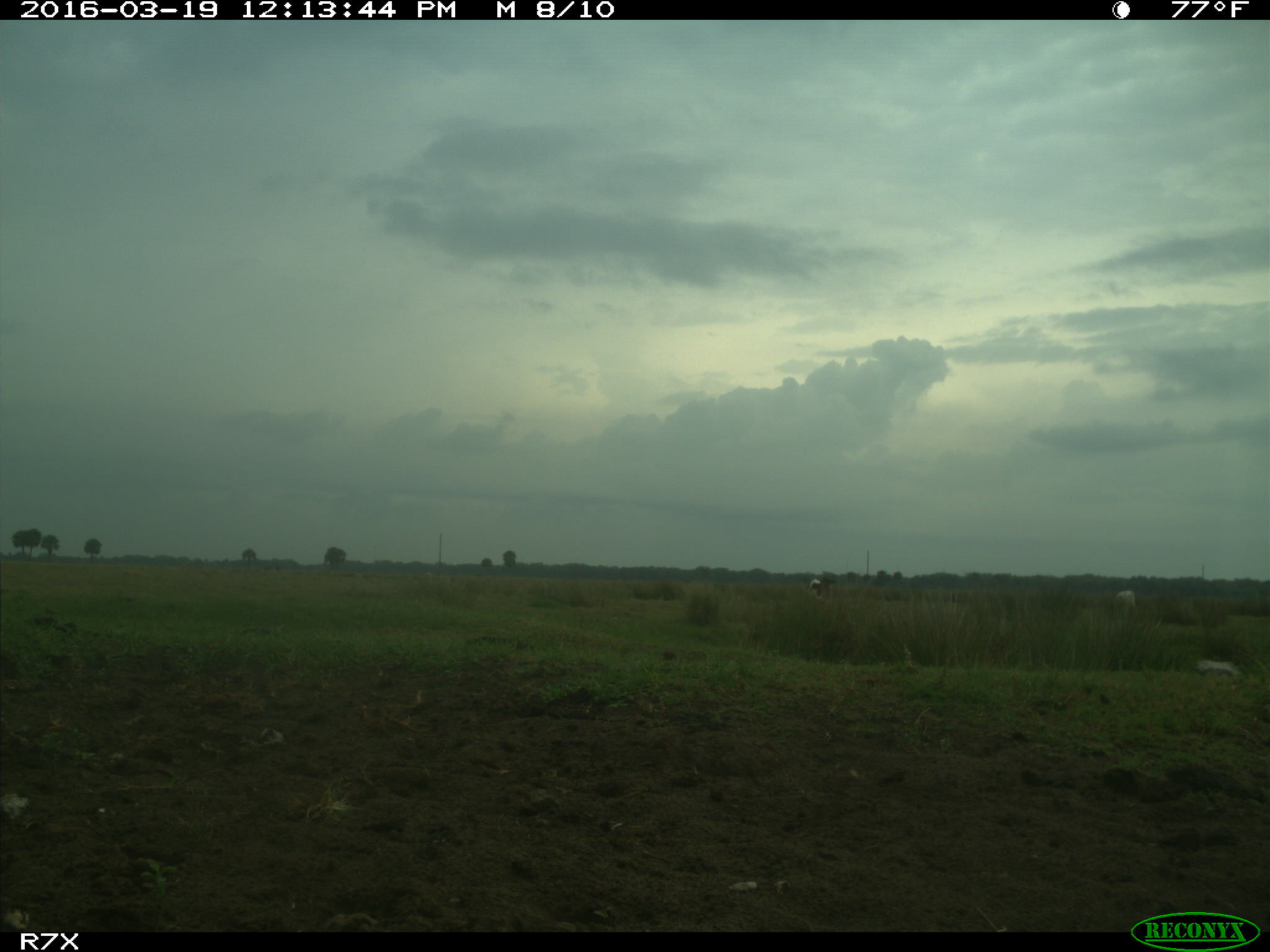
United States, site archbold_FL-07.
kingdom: Animalia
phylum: Chordata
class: Mammalia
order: Artiodactyla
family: Bovidae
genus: Bos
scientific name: Bos taurus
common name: domestic cow